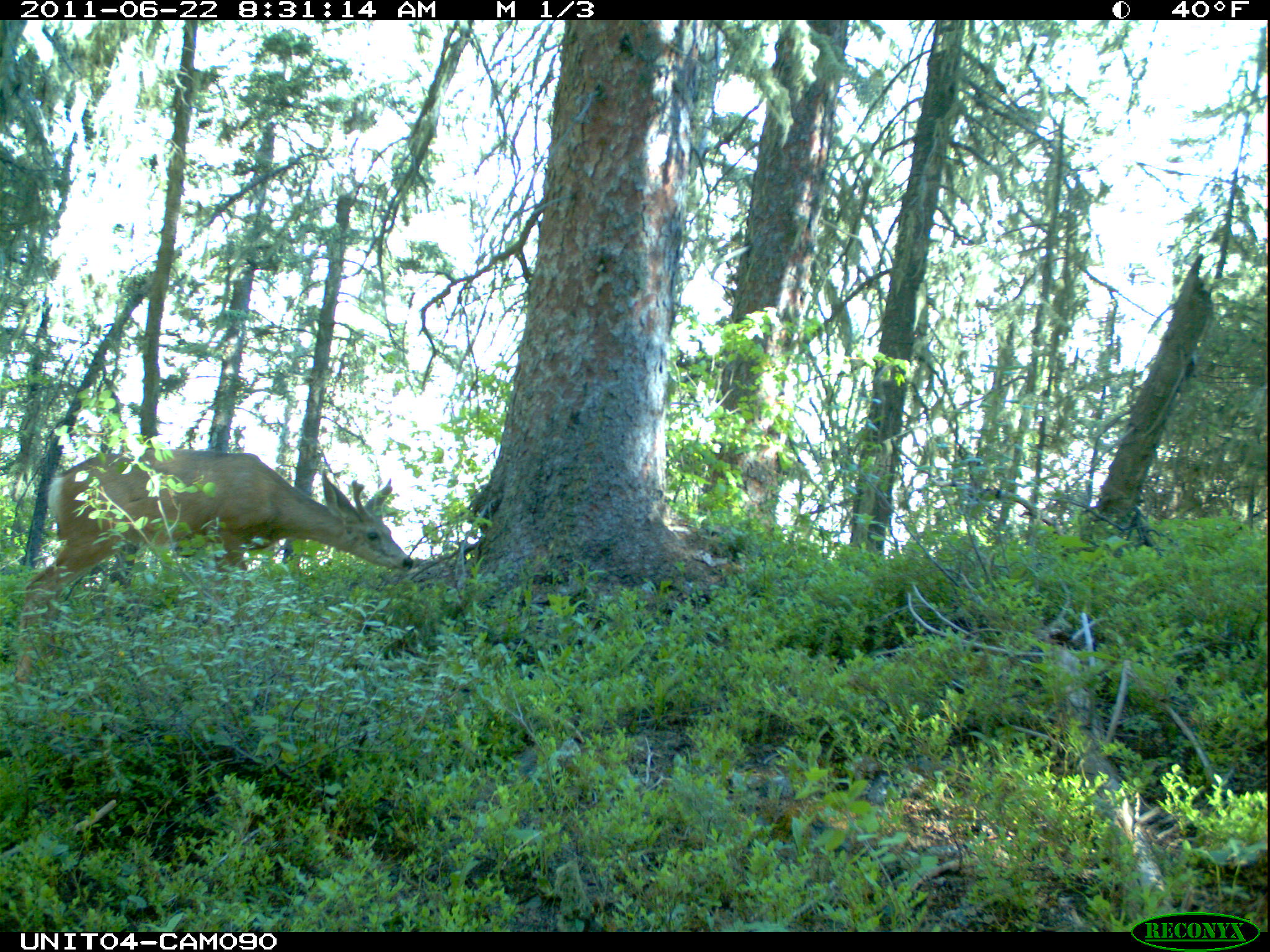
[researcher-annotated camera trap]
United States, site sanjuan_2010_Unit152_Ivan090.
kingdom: Animalia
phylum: Chordata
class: Mammalia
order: Artiodactyla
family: Cervidae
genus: Odocoileus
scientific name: Odocoileus hemionus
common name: mule deer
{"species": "Odocoileus hemionus (mule deer)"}